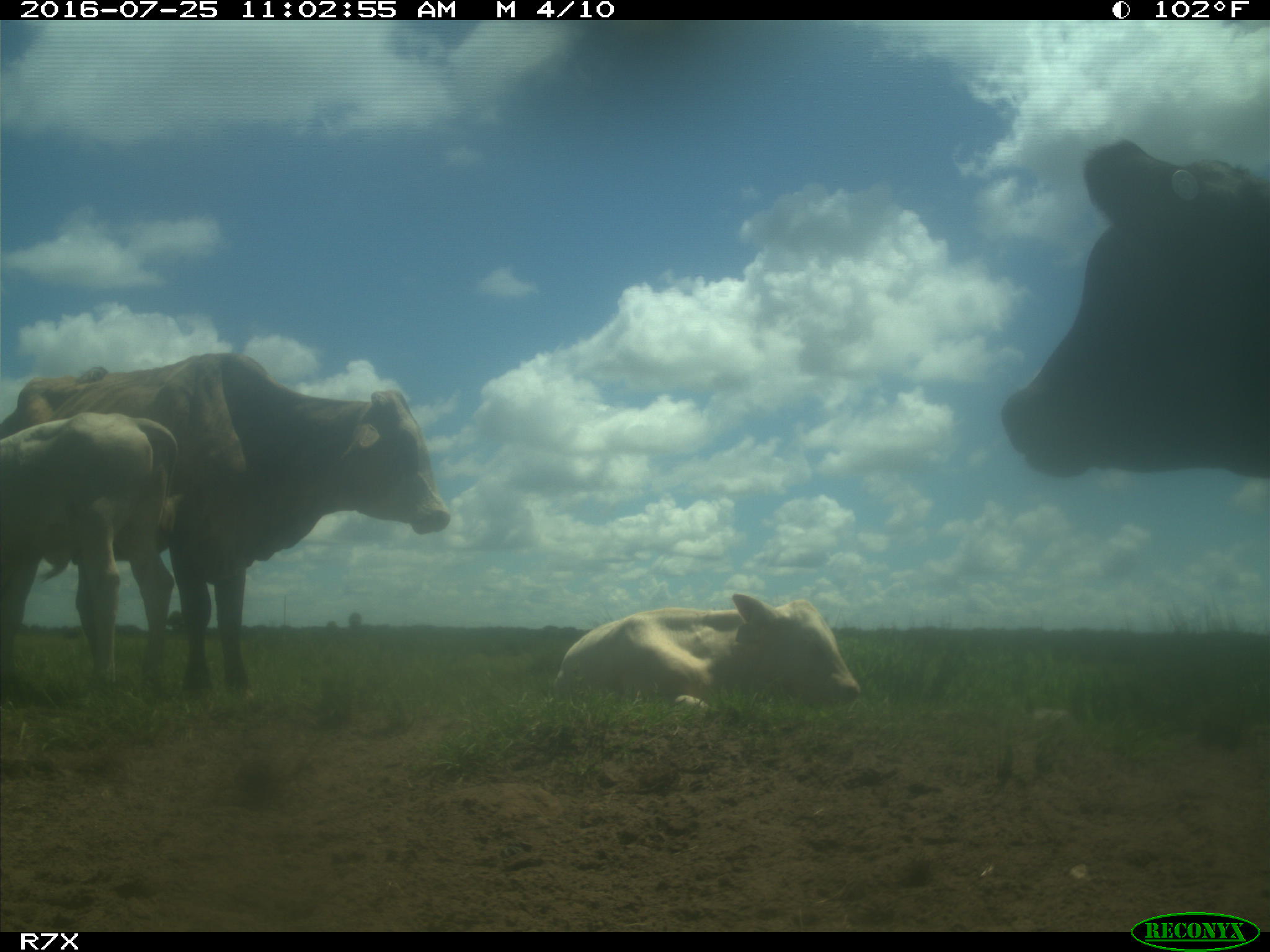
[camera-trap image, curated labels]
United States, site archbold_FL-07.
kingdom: Animalia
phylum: Chordata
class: Mammalia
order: Artiodactyla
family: Bovidae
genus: Bos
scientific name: Bos taurus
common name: domestic cow